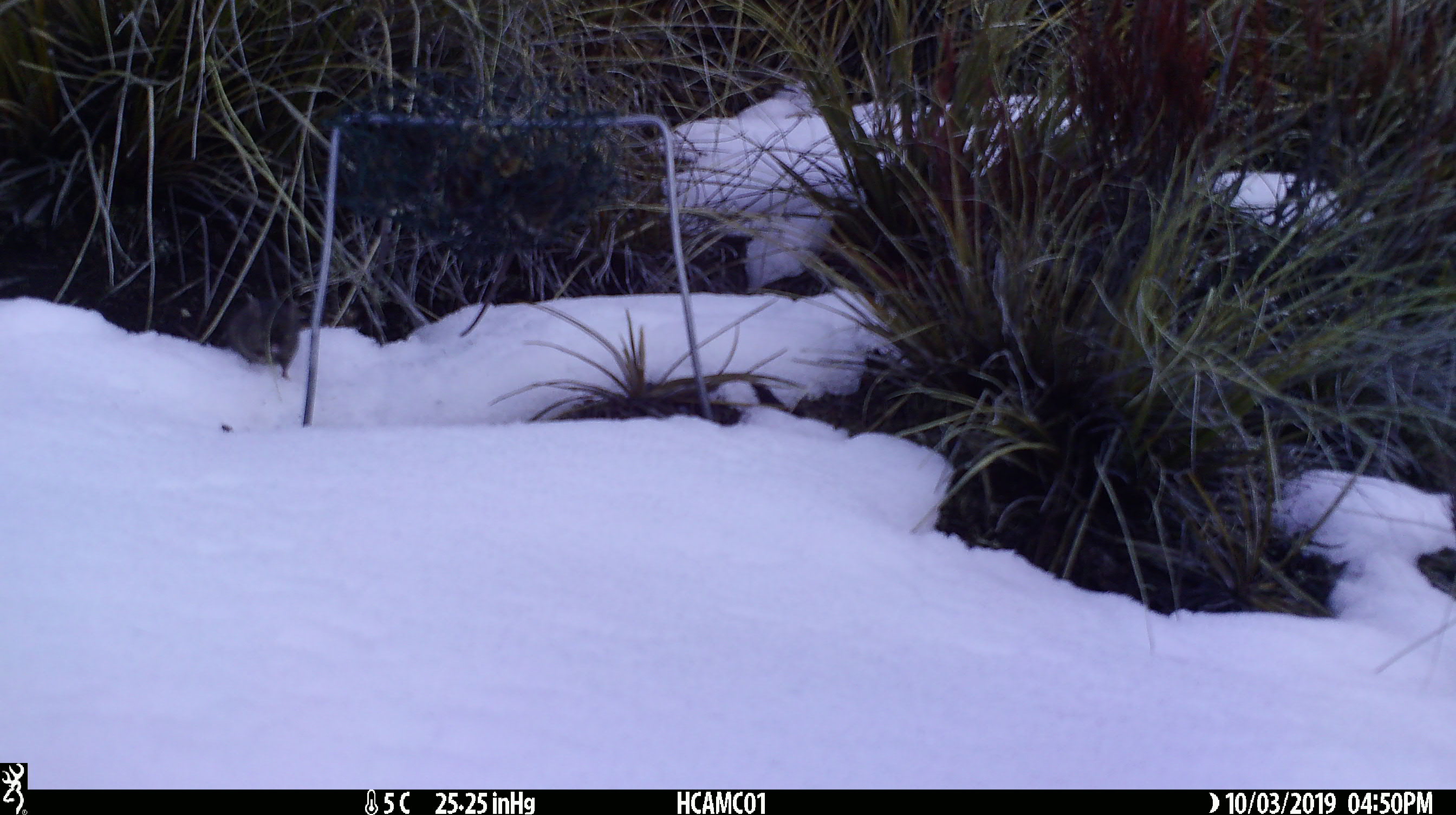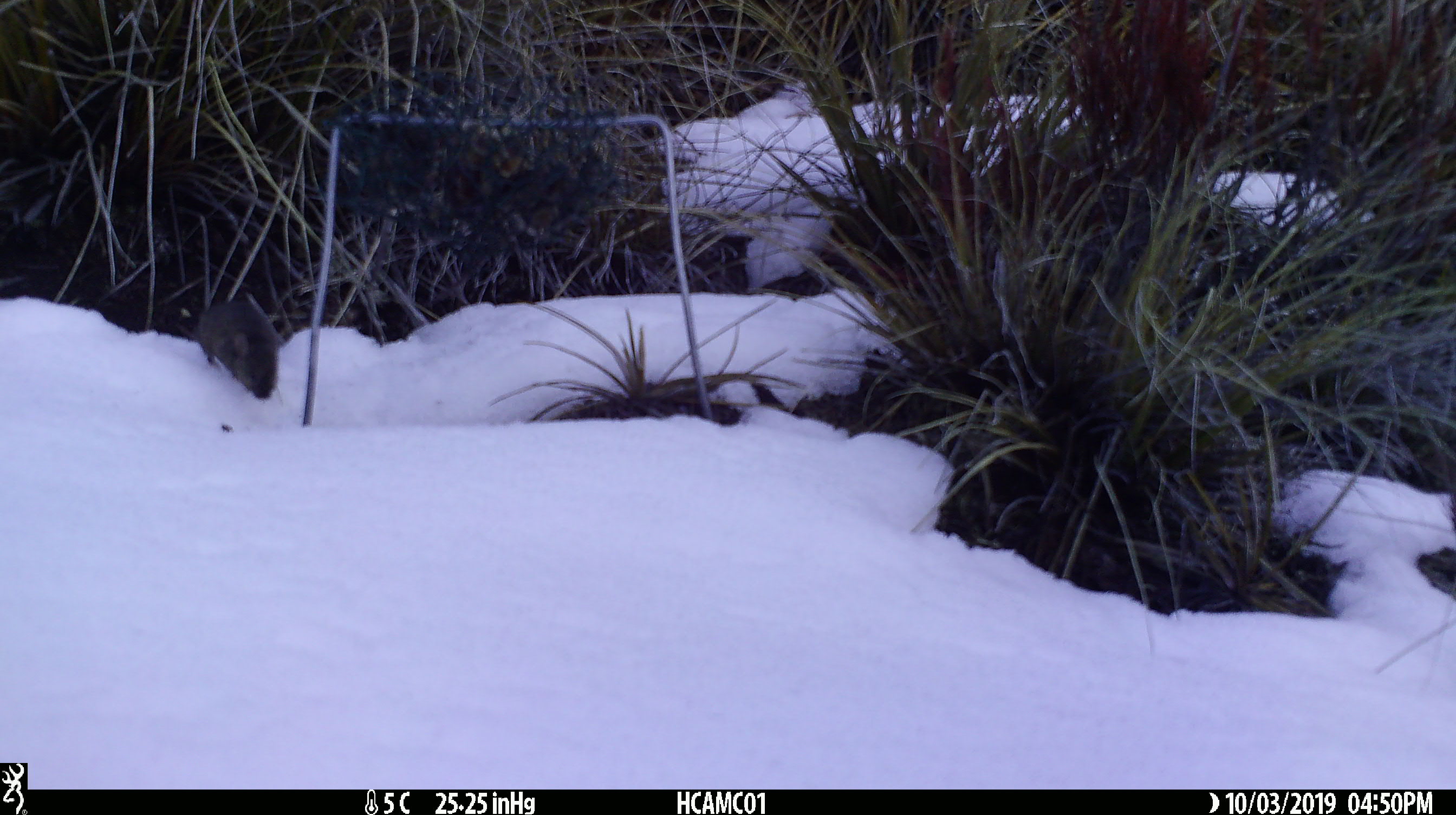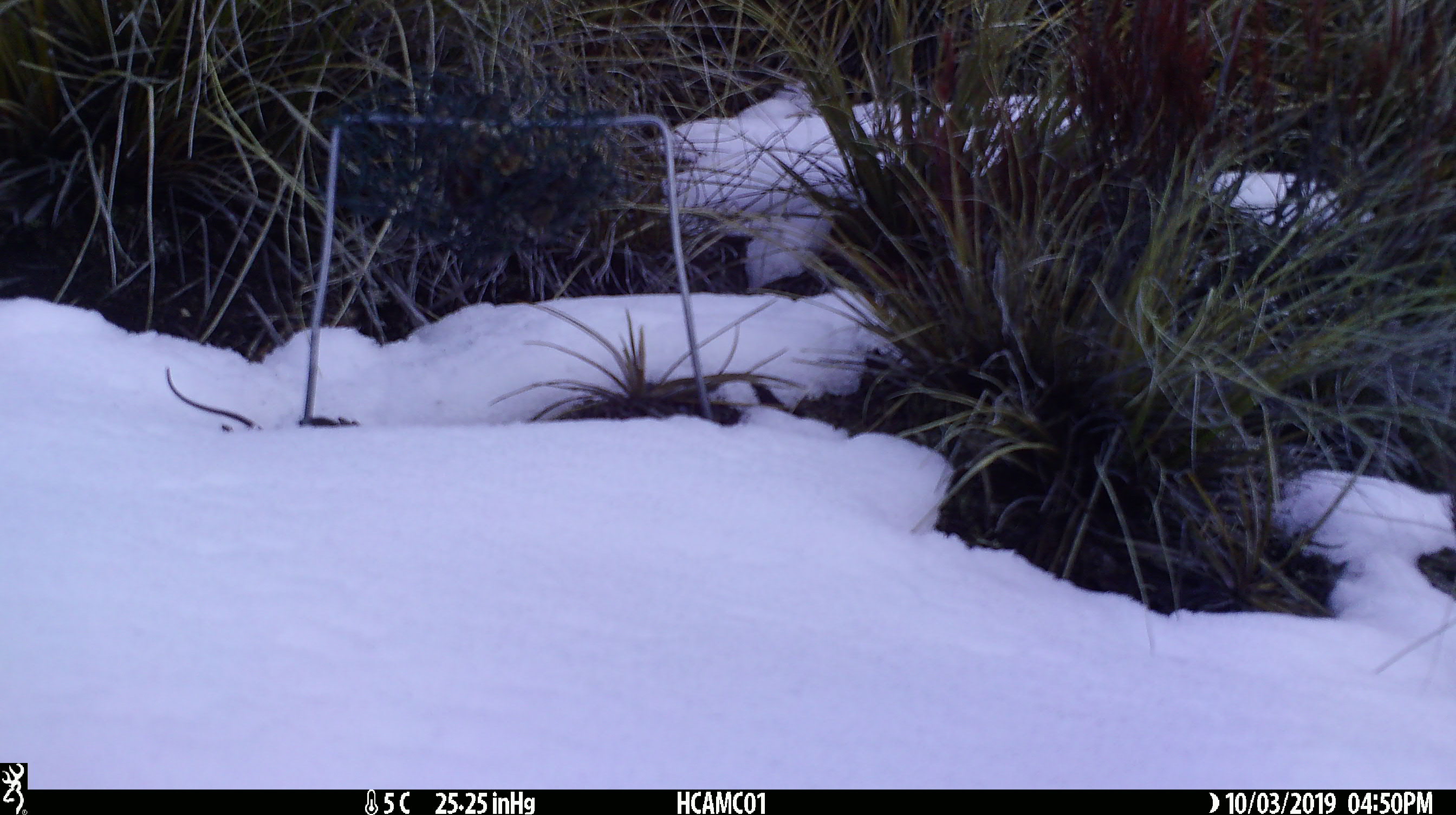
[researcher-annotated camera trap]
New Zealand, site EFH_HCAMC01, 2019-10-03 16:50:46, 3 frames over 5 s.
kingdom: Animalia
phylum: Chordata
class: Mammalia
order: Rodentia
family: Muridae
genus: Mus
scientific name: Mus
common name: mouse